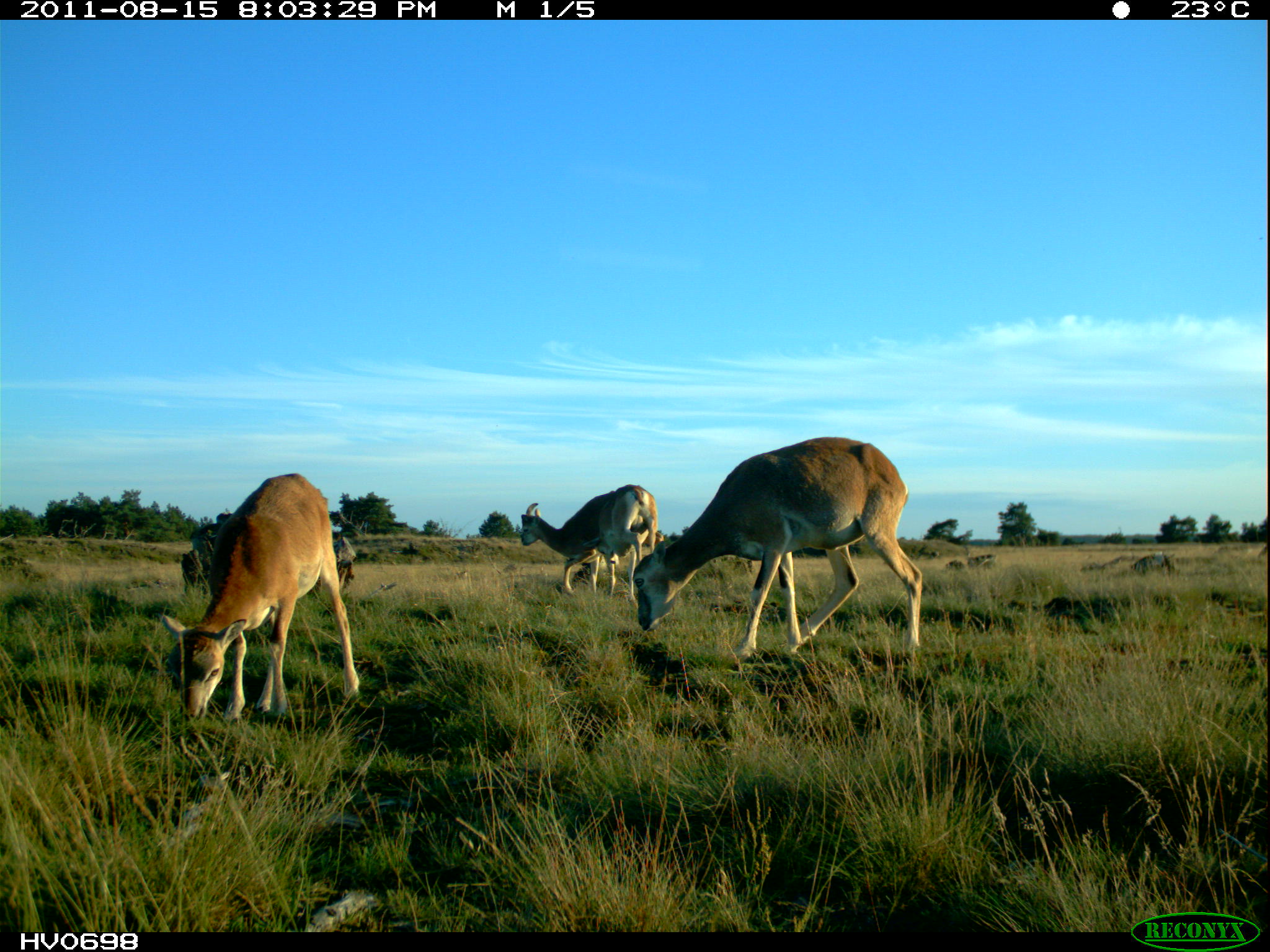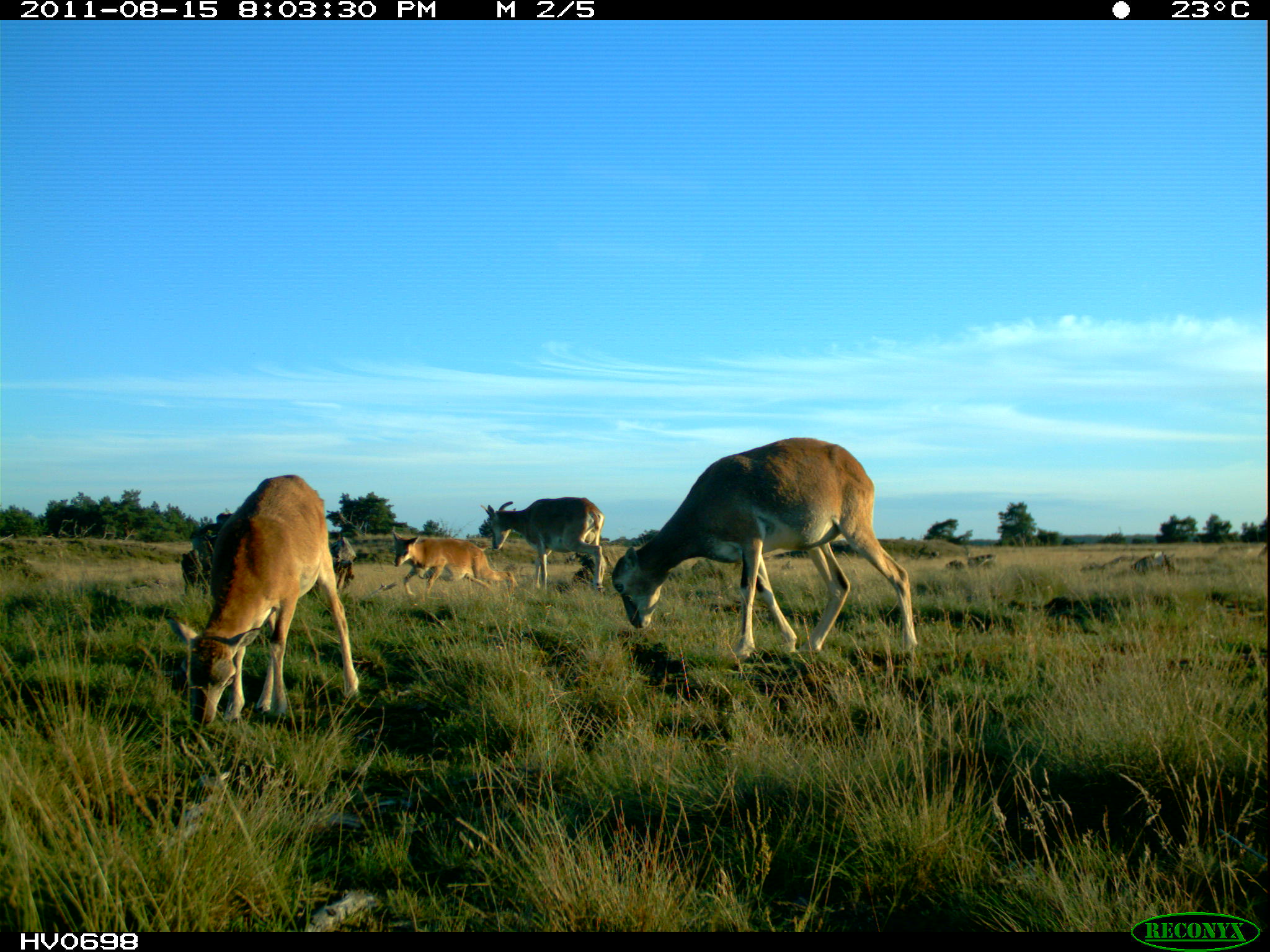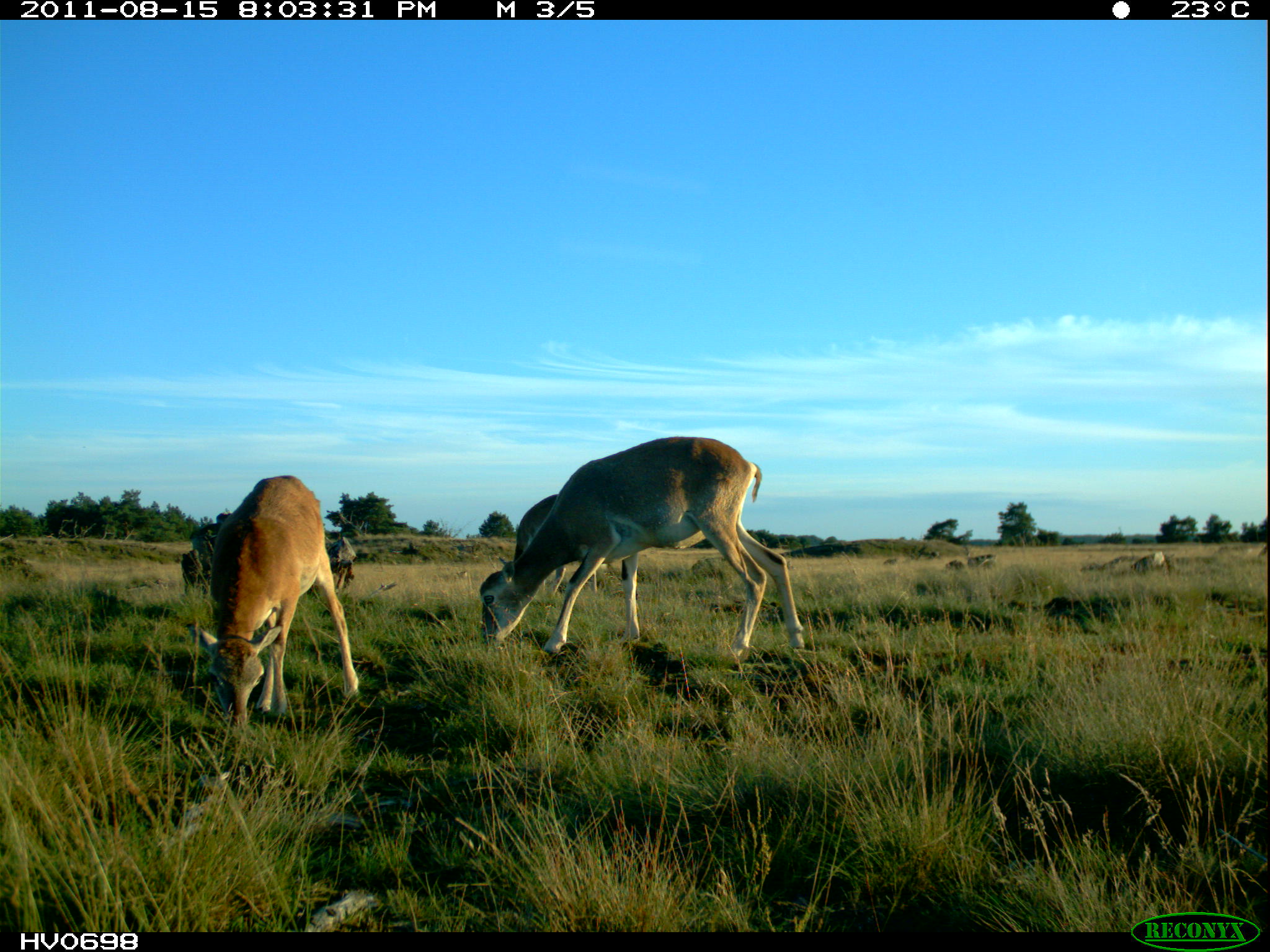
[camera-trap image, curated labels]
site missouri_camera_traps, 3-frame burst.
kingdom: Animalia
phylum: Chordata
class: Mammalia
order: Artiodactyla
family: Bovidae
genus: Ovis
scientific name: Ovis ammon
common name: mouflon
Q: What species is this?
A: Mouflon (Ovis ammon).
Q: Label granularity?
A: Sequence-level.